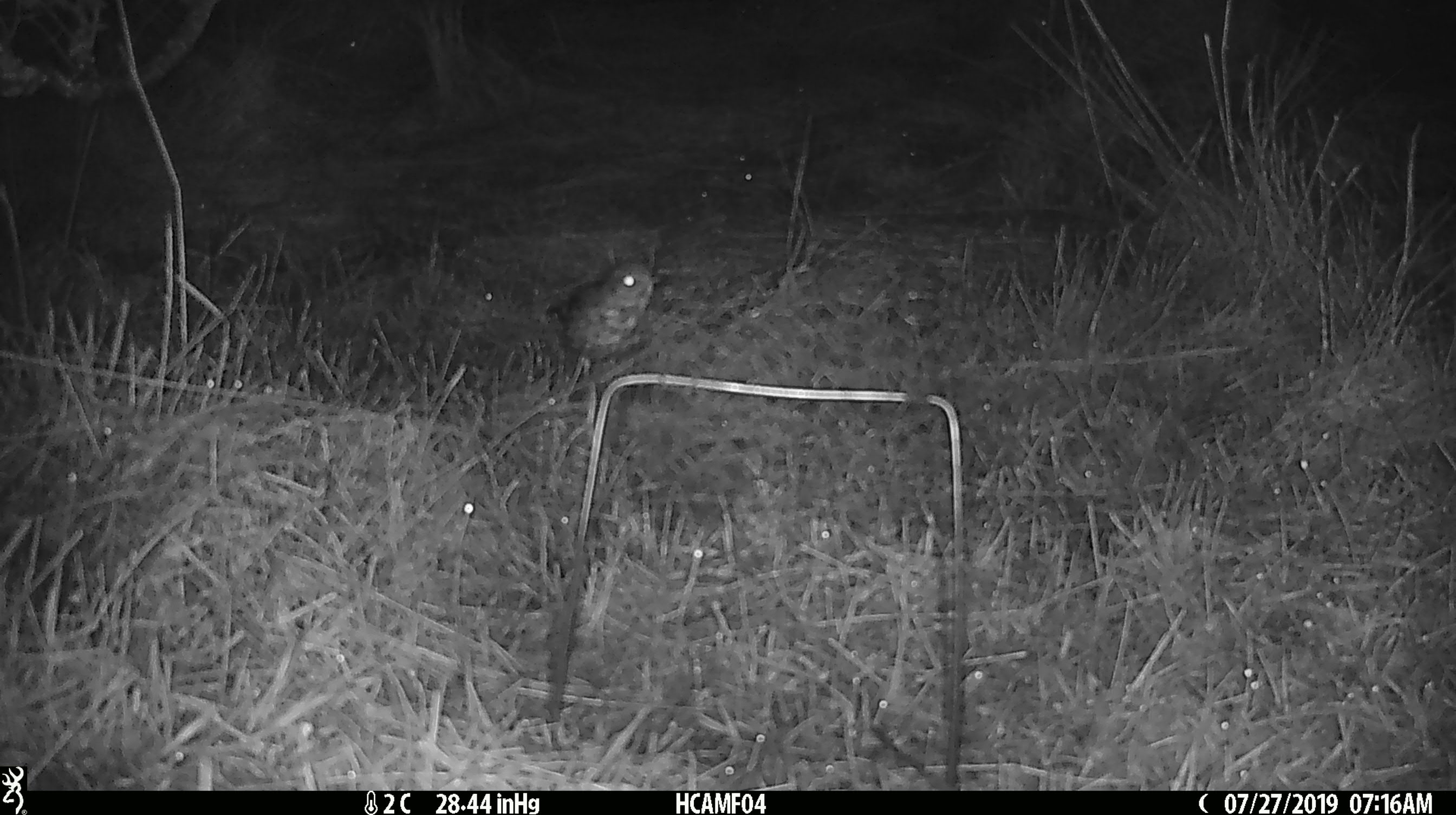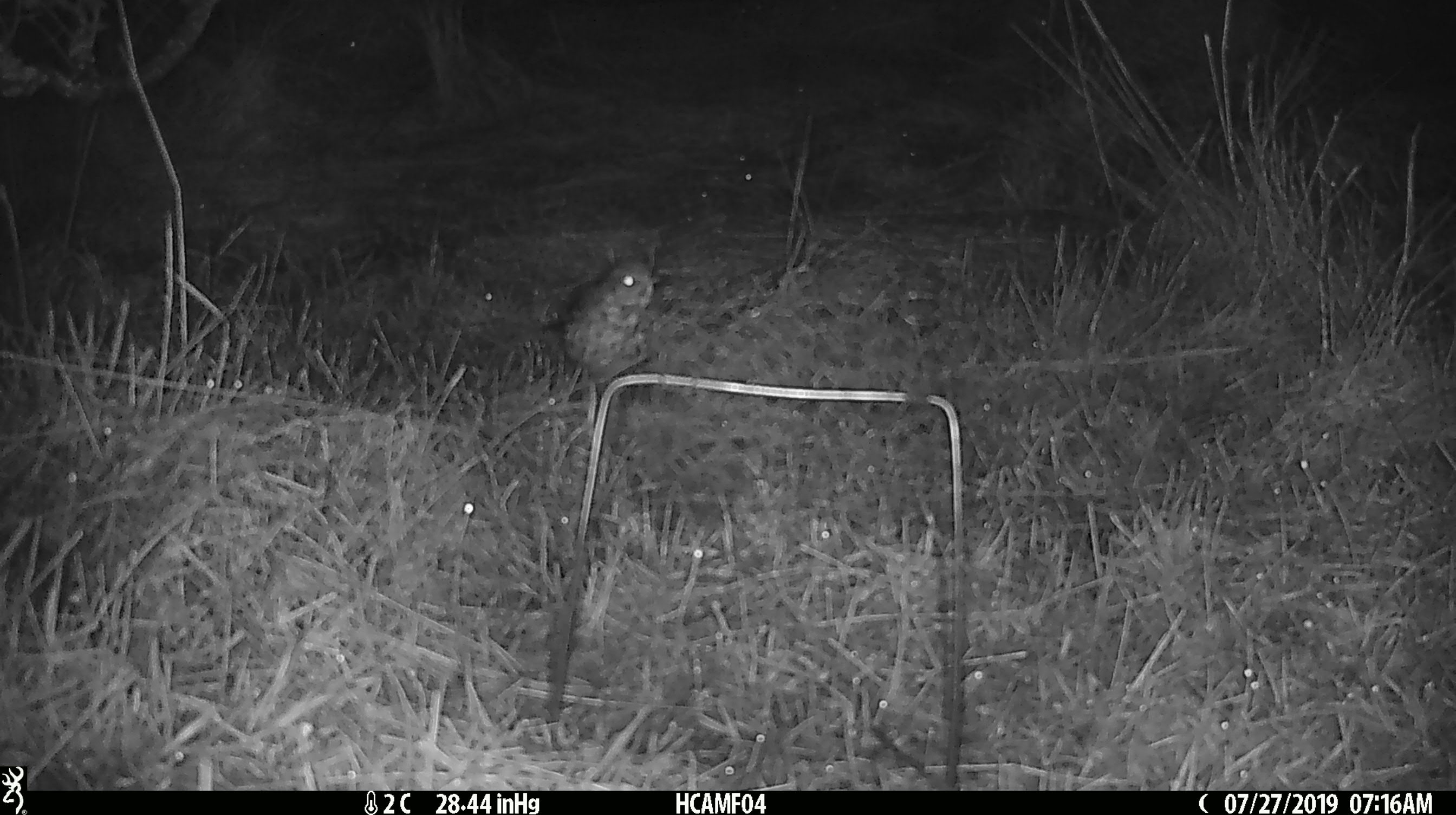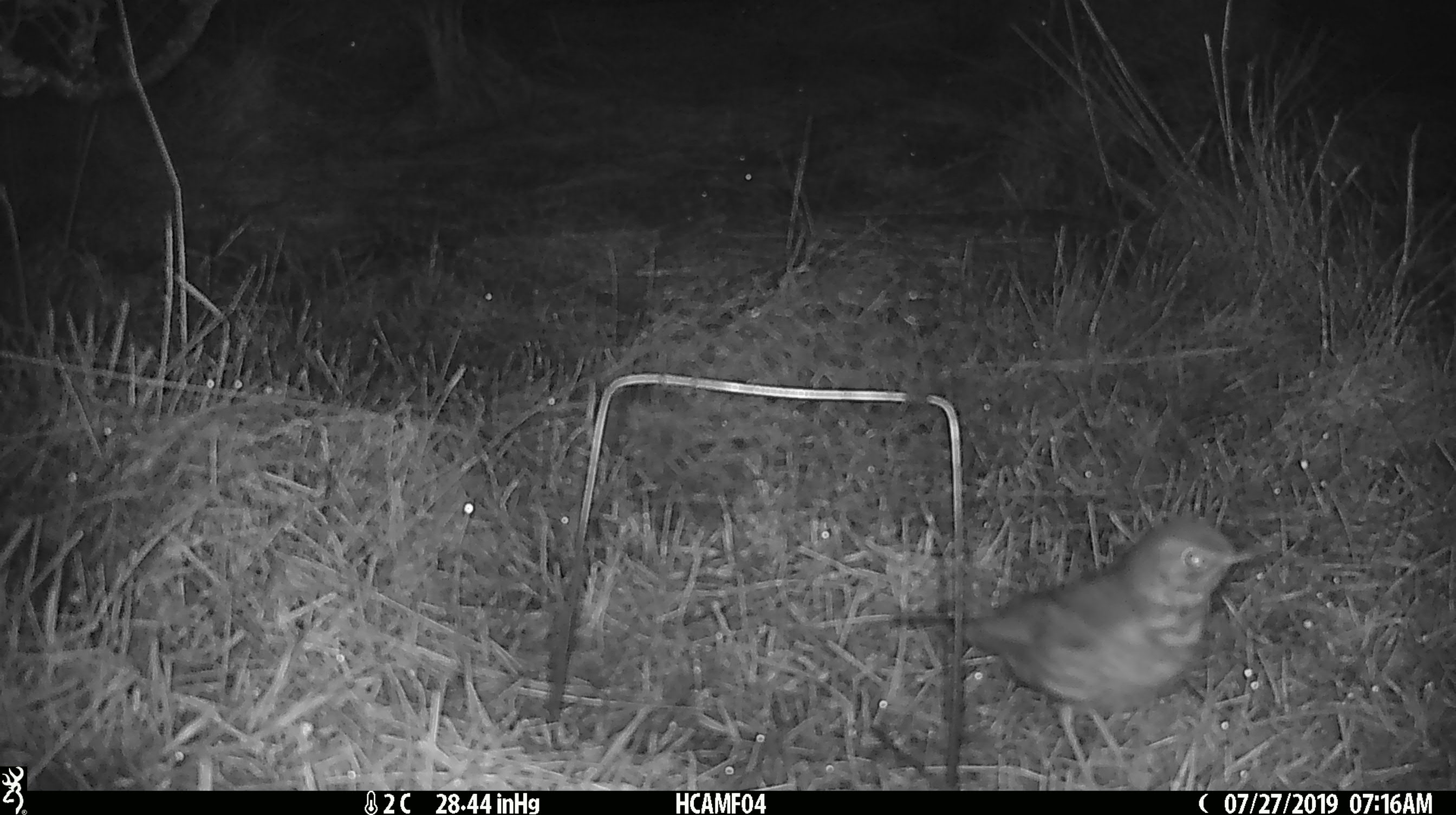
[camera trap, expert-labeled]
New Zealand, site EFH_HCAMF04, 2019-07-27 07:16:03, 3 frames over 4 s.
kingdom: Animalia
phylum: Chordata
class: Aves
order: Passeriformes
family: Turdidae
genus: Turdus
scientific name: Turdus philomelos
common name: song thrush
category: thrush